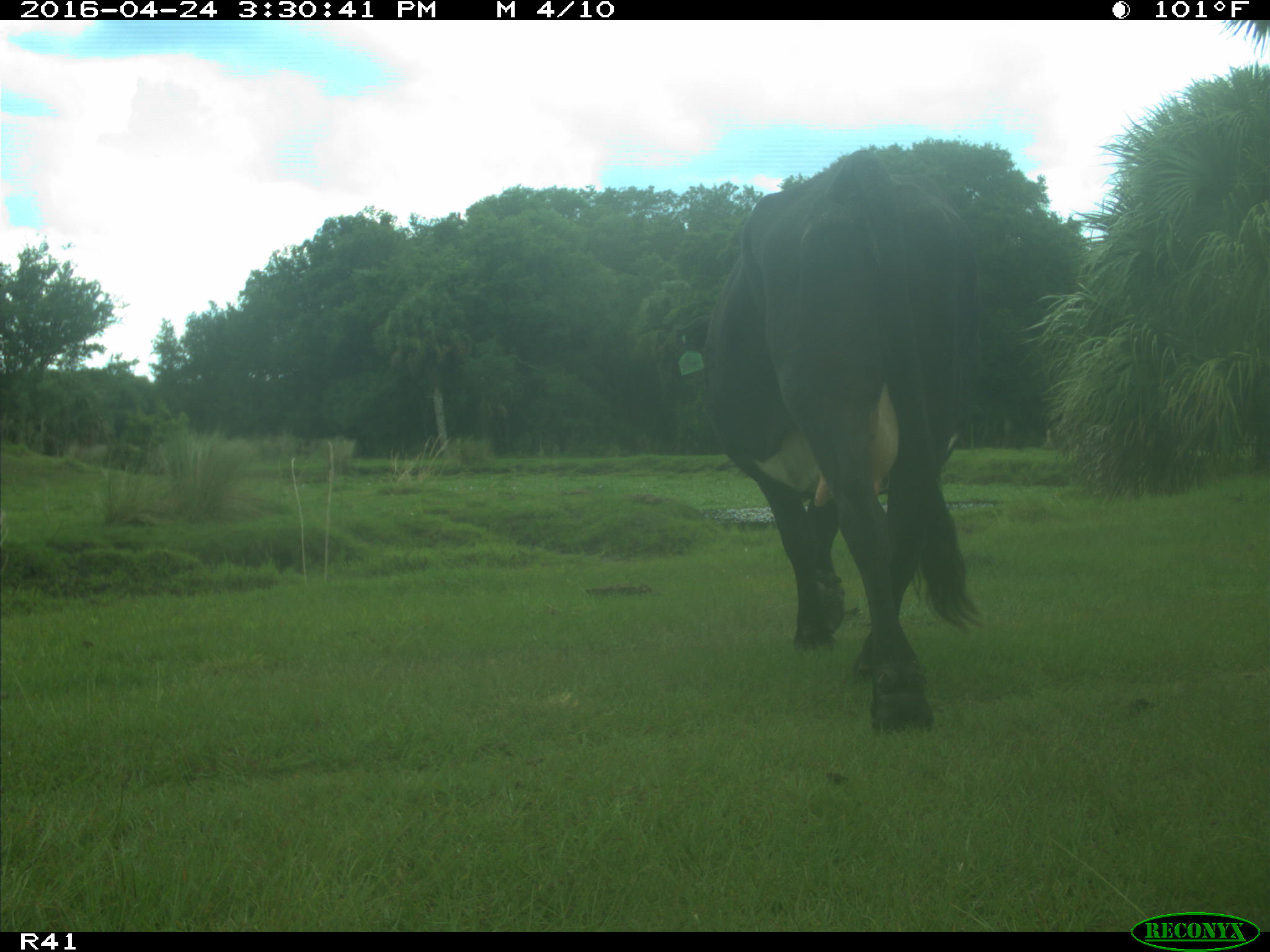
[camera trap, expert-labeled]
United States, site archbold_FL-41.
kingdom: Animalia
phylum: Chordata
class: Mammalia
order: Artiodactyla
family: Bovidae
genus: Bos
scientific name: Bos taurus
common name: domestic cow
Bos taurus (domestic cow).